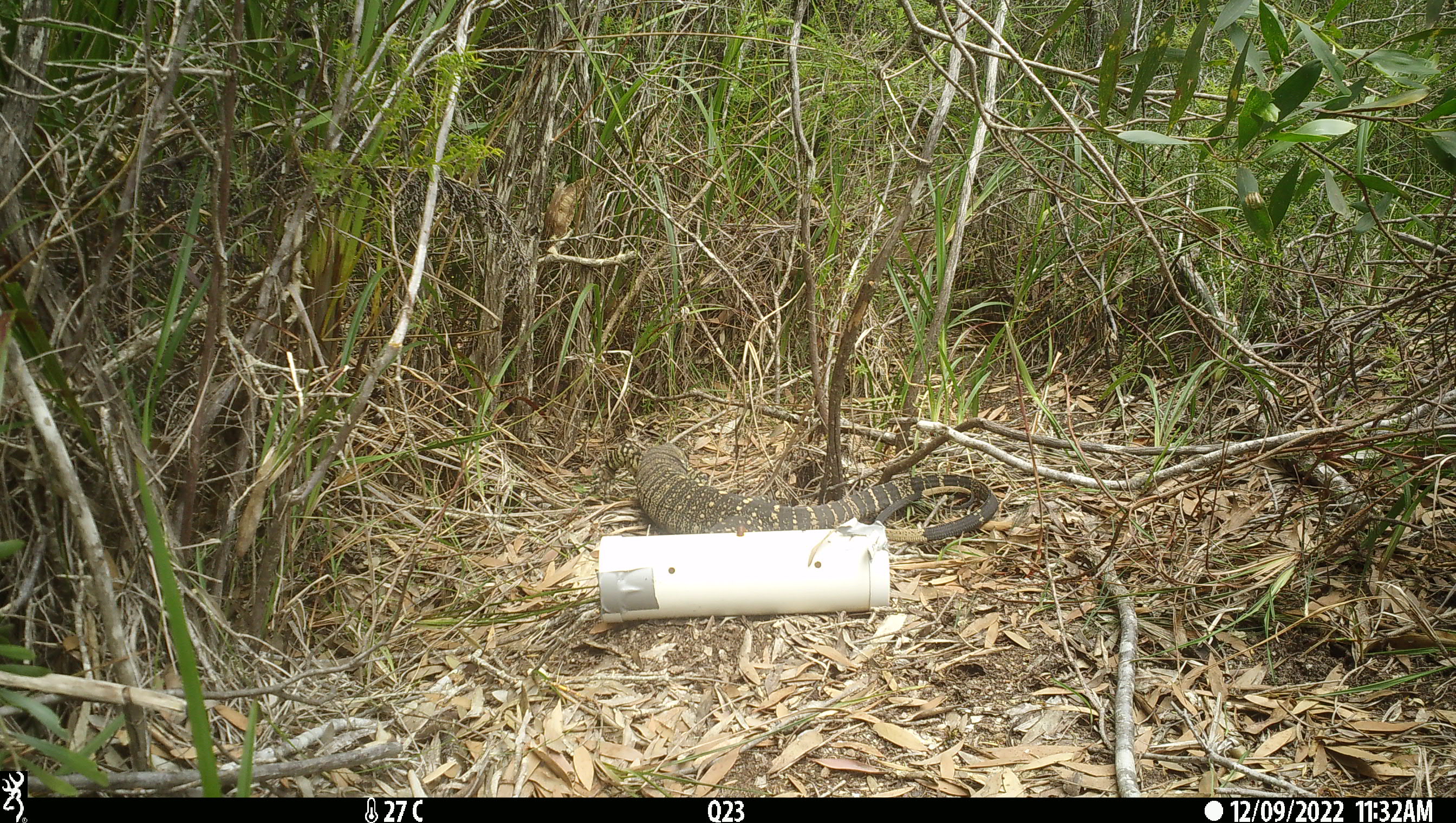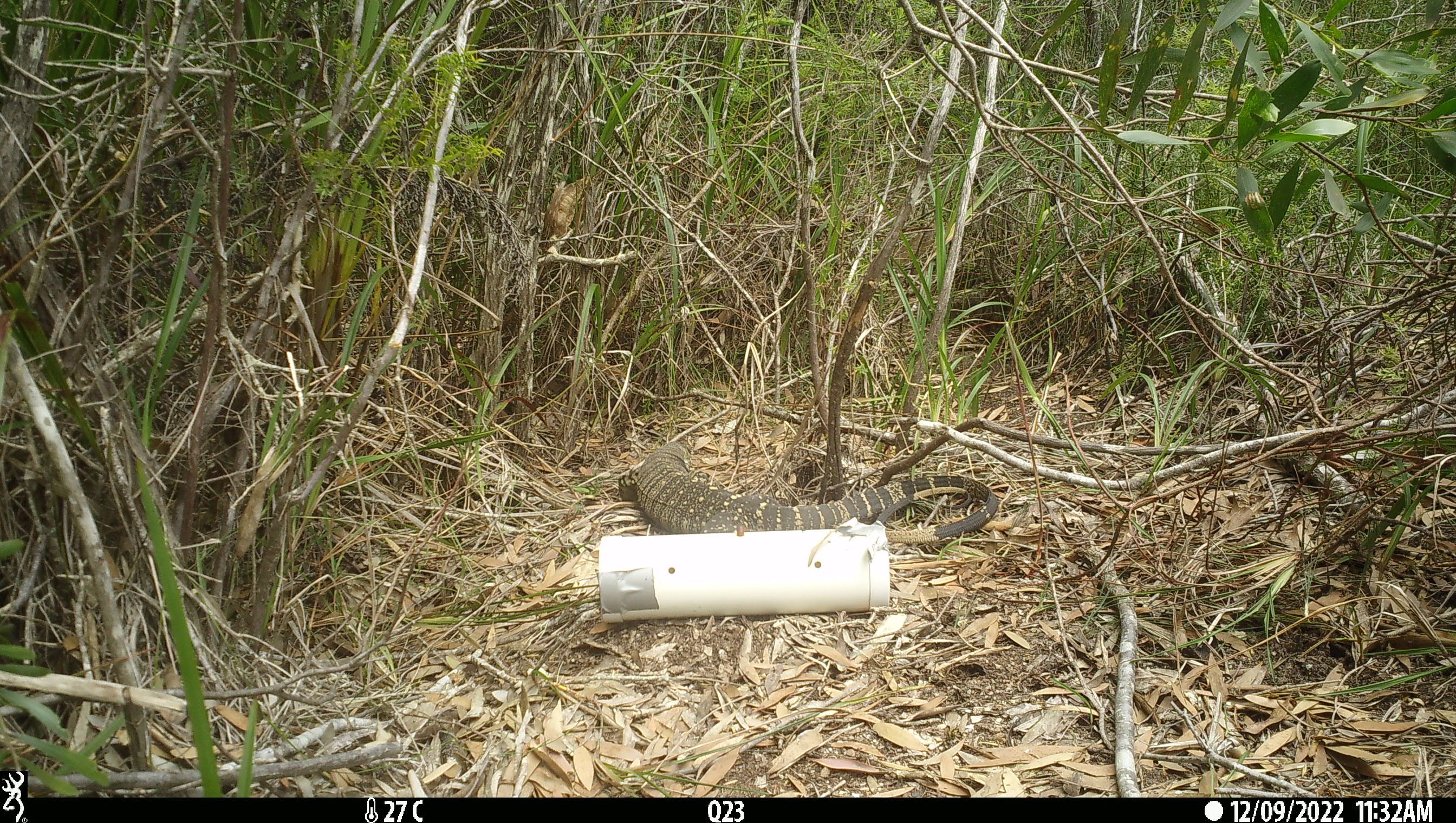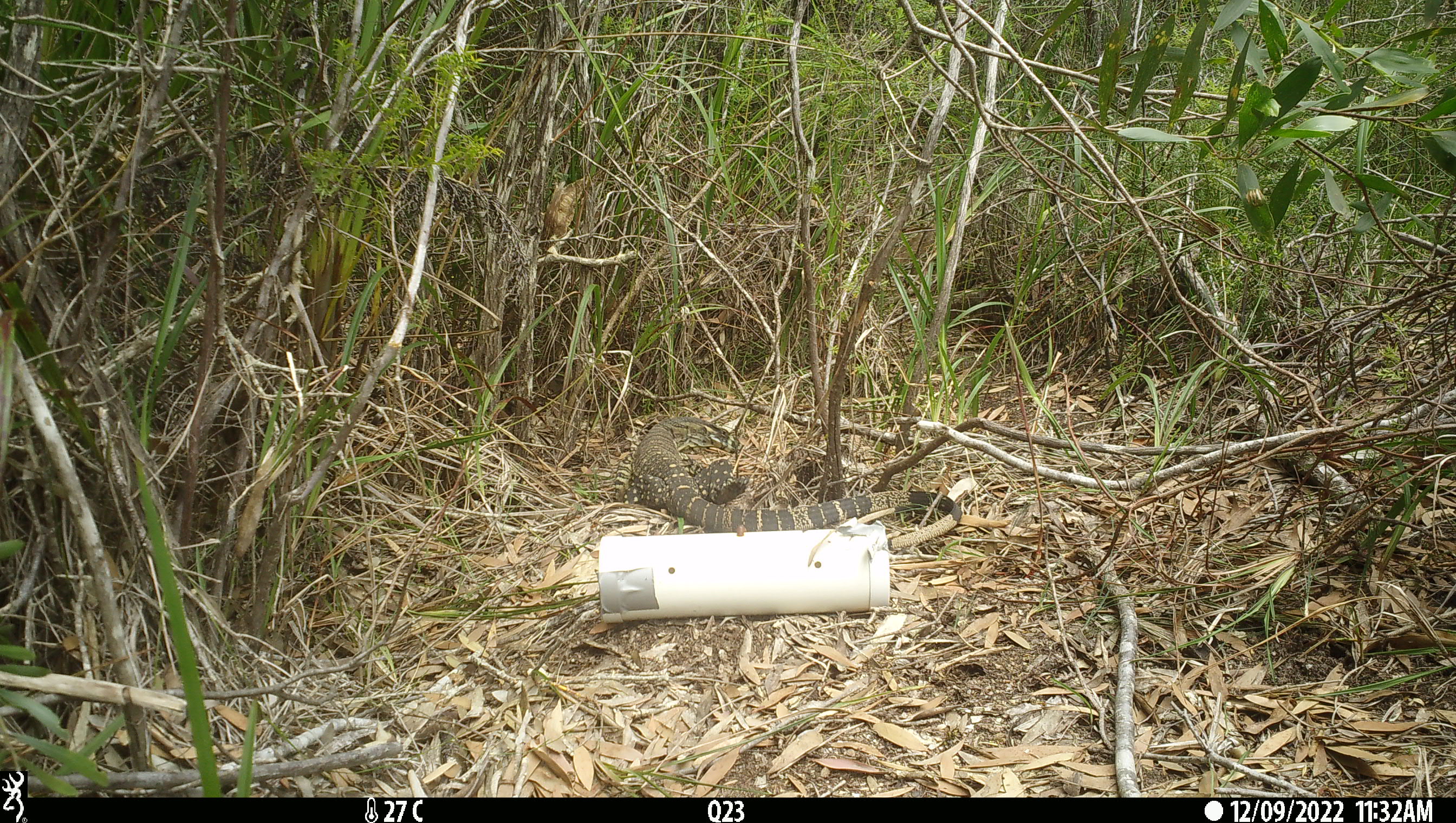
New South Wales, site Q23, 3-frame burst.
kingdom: Animalia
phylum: Chordata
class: Reptilia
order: Squamata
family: Varanidae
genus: Varanus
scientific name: Varanus varius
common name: lace monitor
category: goanna